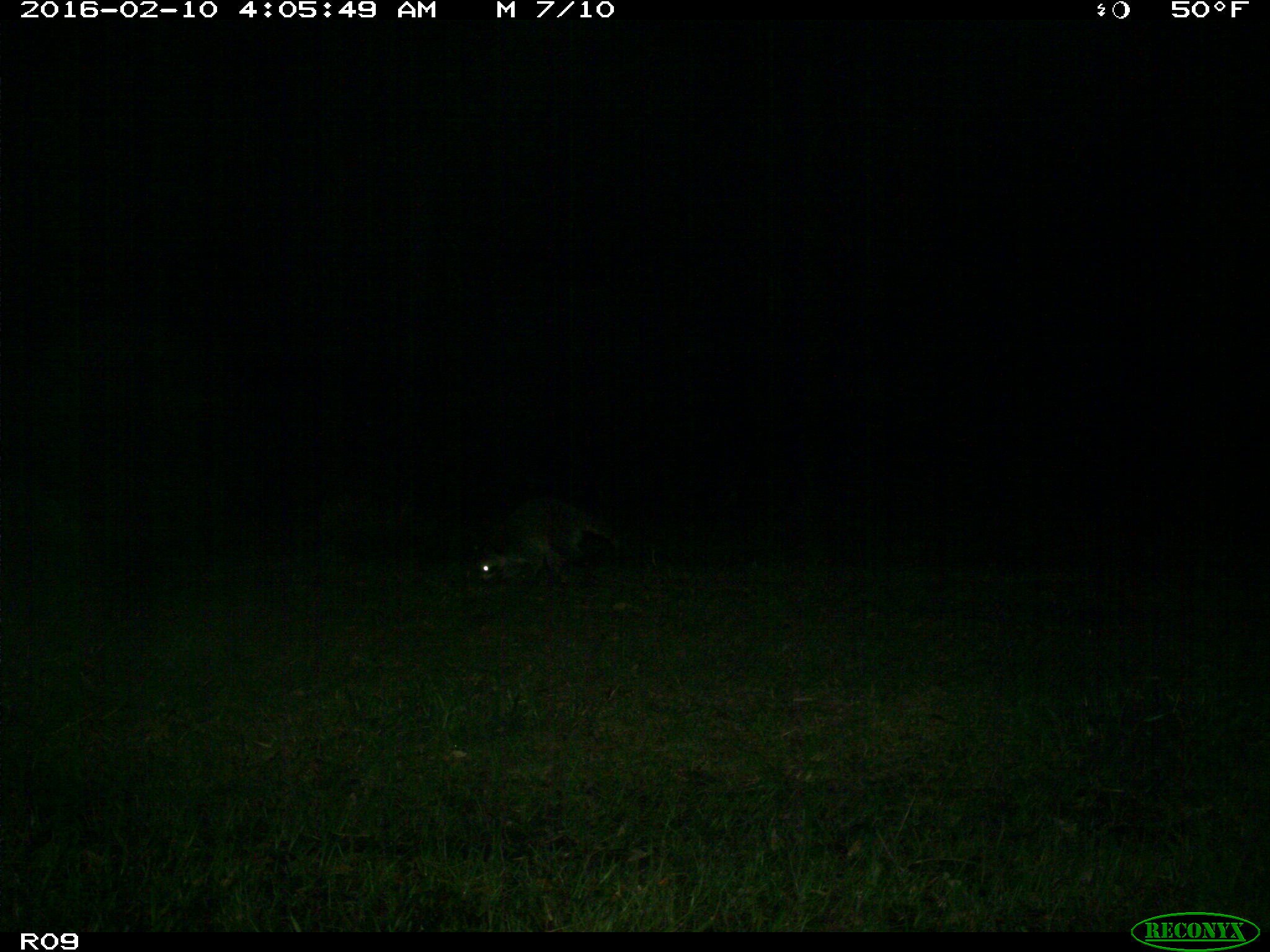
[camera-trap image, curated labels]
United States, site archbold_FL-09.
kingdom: Animalia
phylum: Chordata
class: Mammalia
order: Carnivora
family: Procyonidae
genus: Procyon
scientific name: Procyon lotor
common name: common raccoon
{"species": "Procyon lotor (common raccoon)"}